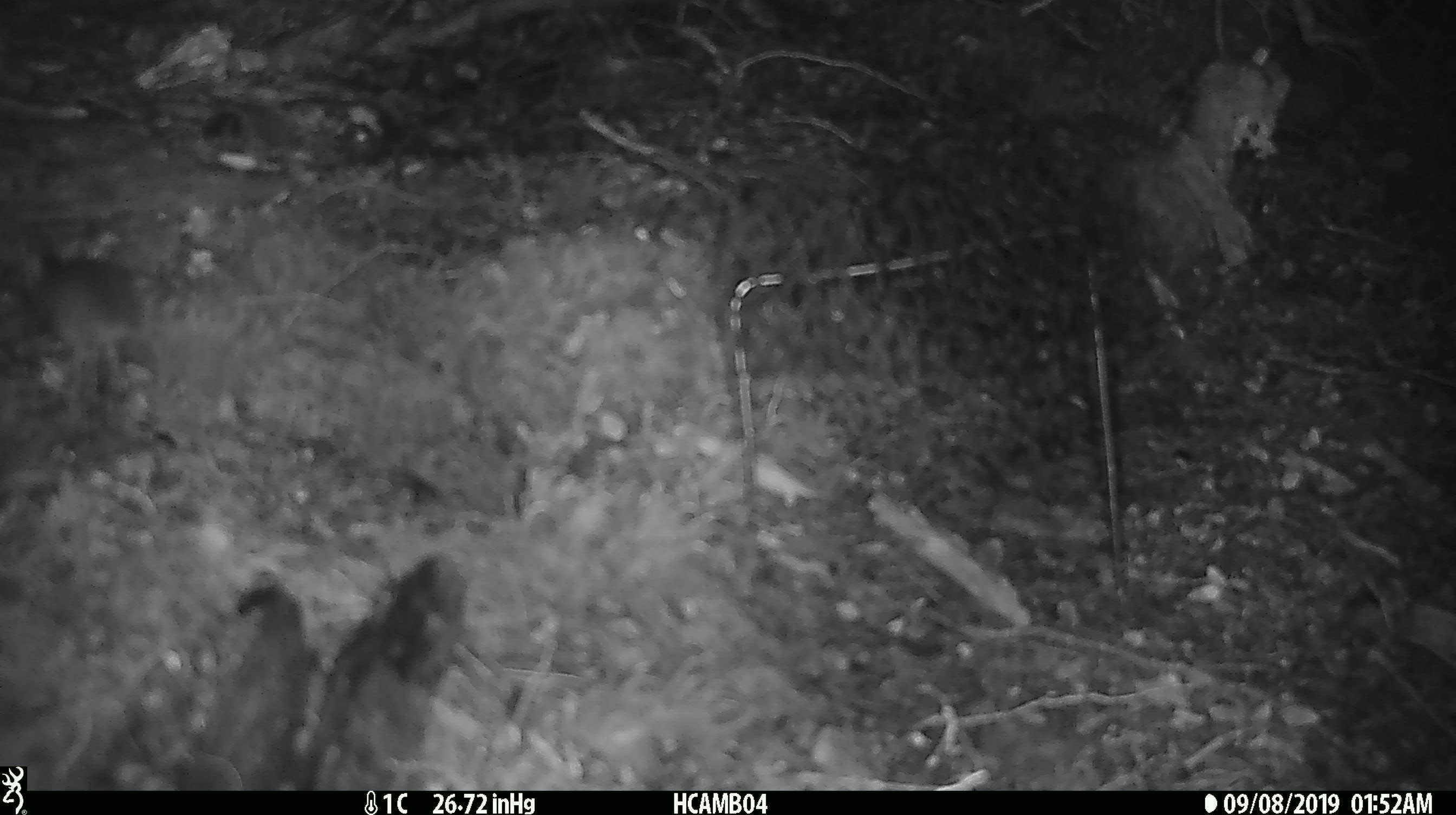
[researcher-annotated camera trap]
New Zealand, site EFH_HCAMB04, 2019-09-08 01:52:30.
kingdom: Animalia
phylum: Chordata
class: Mammalia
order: Rodentia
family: Muridae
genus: Mus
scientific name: Mus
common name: mouse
Mouse (Mus).